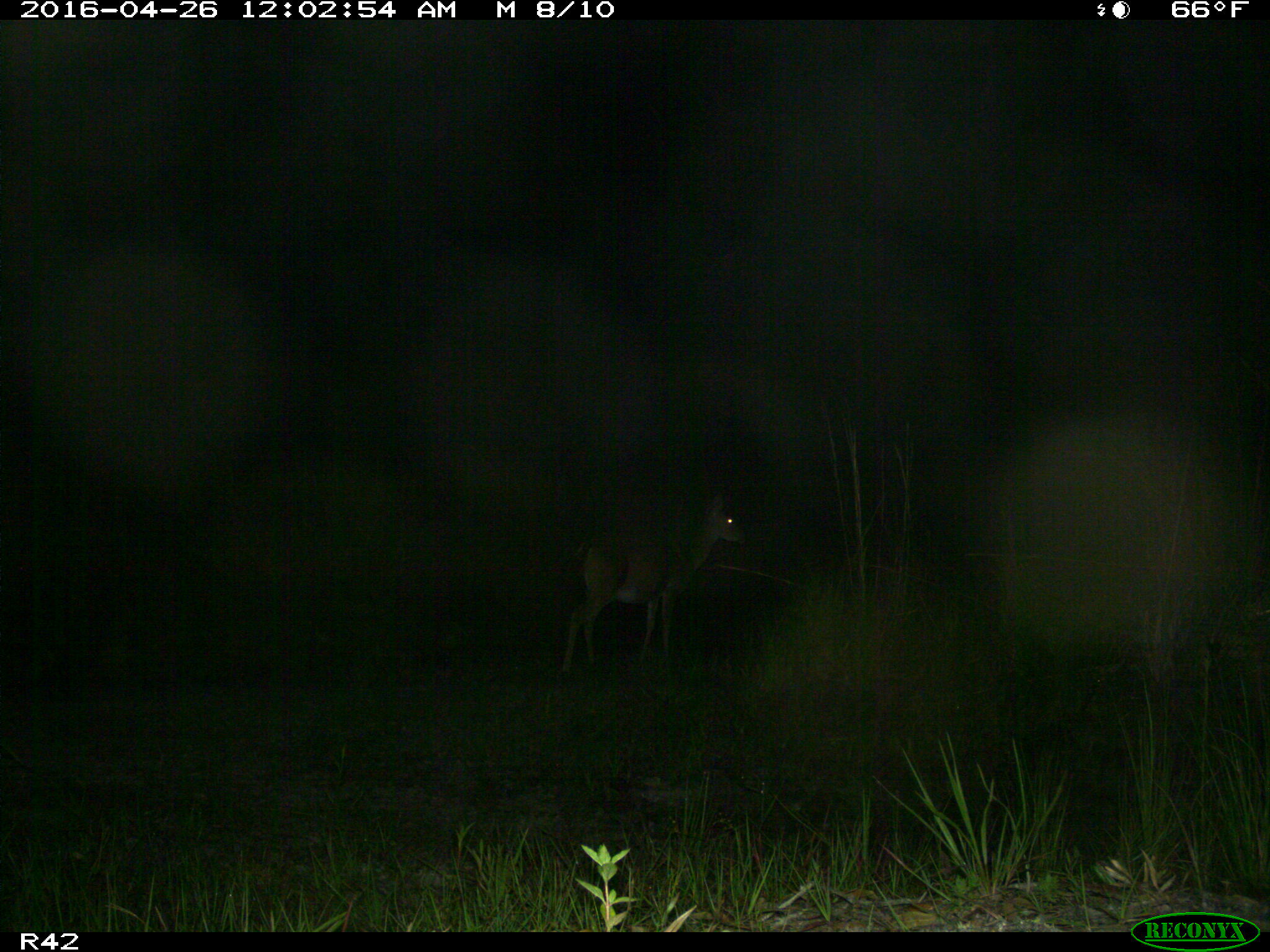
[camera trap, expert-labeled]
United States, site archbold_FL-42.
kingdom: Animalia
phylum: Chordata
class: Mammalia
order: Artiodactyla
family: Cervidae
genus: Odocoileus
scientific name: Odocoileus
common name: deer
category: unidentified deer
Unidentified deer (deer) (Odocoileus).